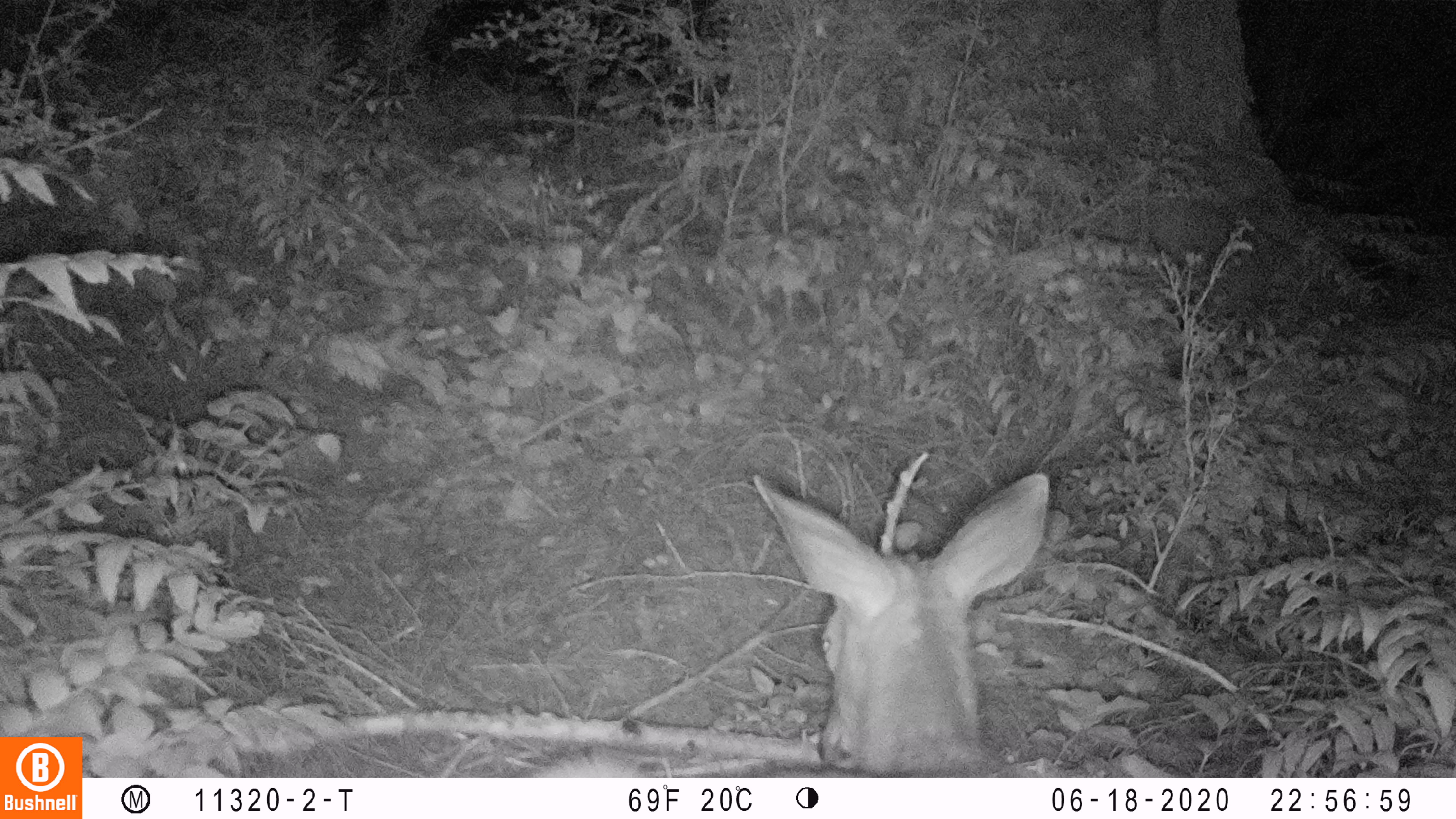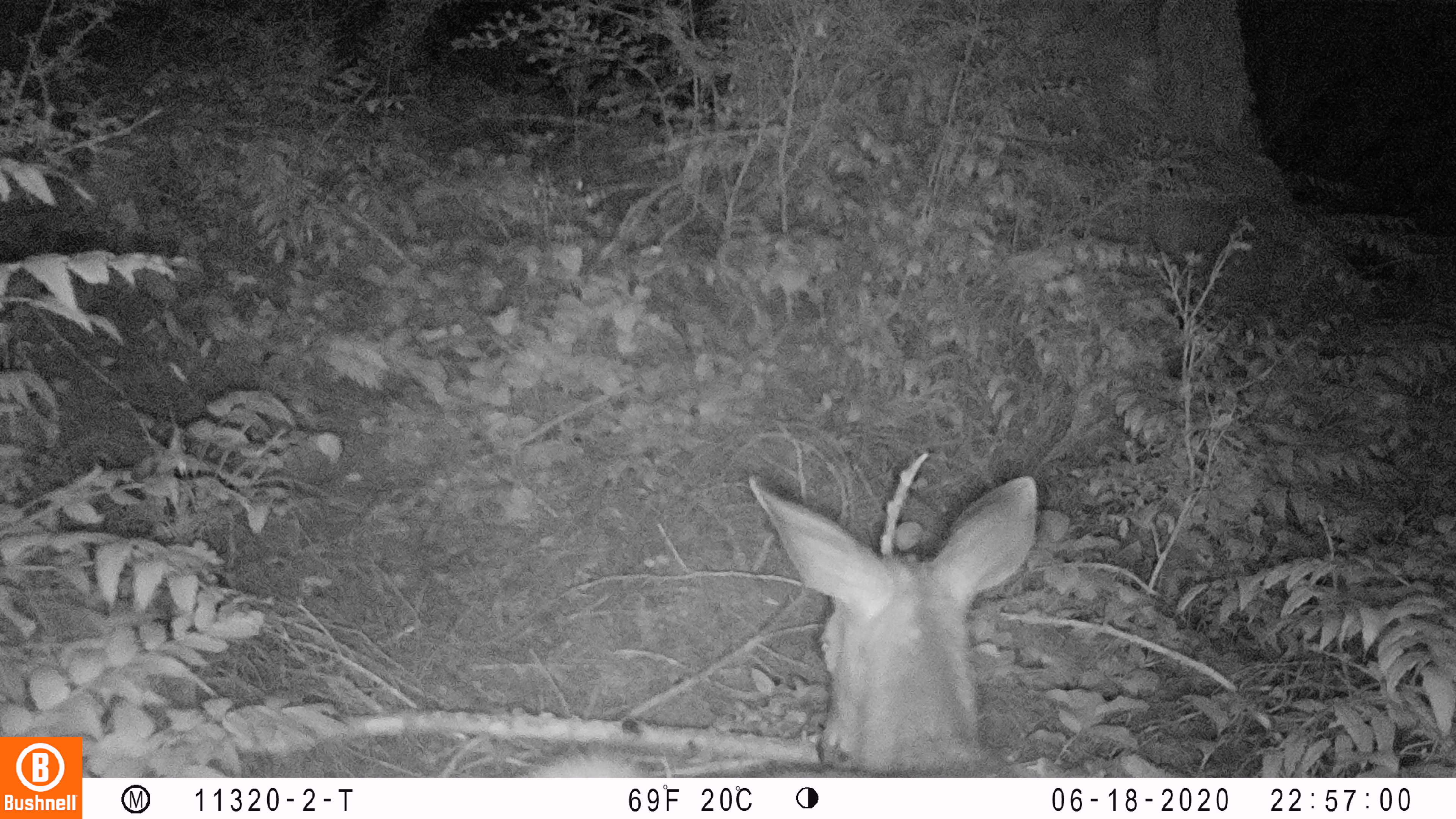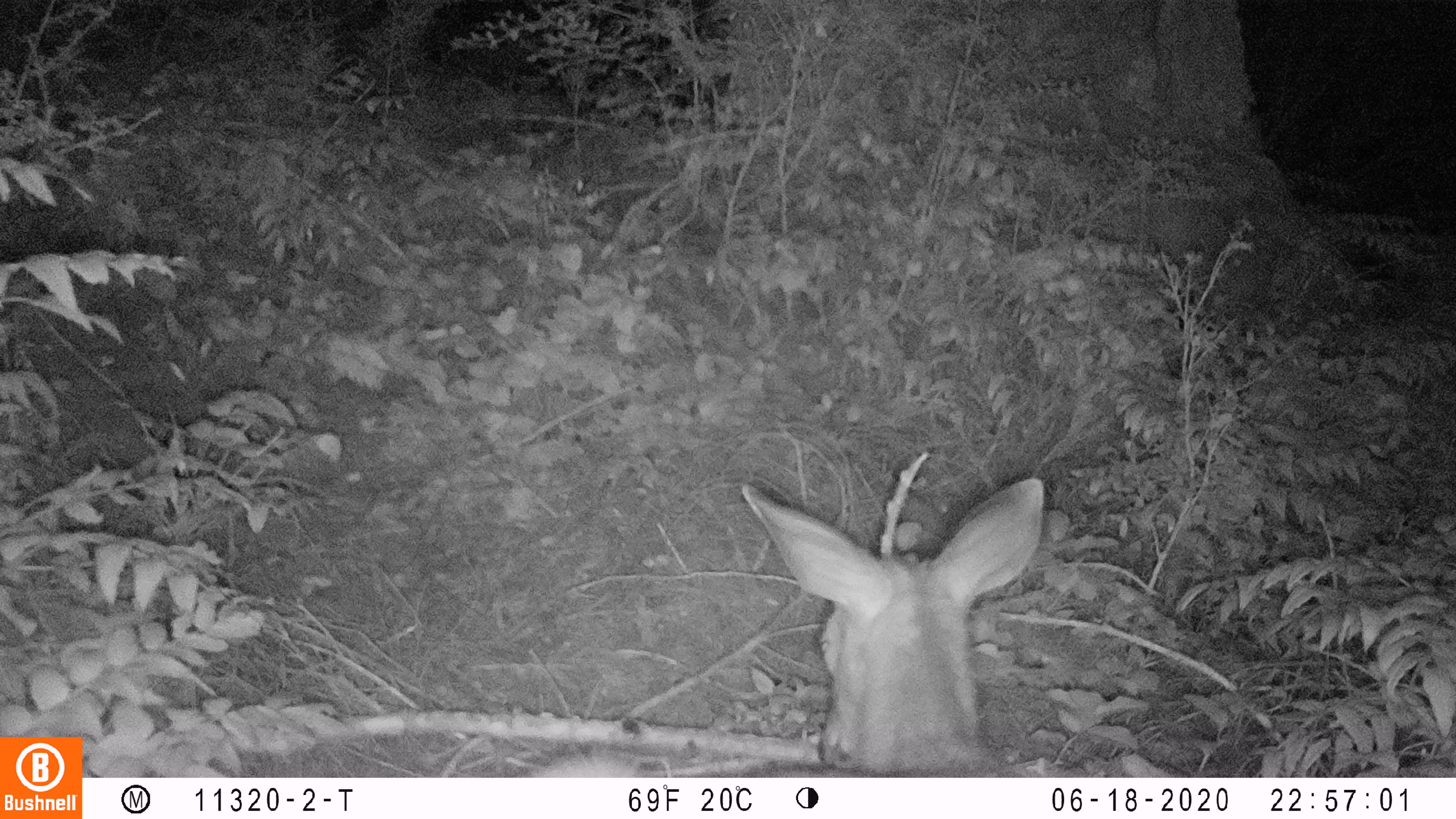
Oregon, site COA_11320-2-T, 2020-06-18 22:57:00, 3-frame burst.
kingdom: Animalia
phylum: Chordata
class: Mammalia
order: Artiodactyla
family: Cervidae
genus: Odocoileus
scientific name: Odocoileus hemionus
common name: black-tailed deer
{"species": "black-tailed deer (Odocoileus hemionus)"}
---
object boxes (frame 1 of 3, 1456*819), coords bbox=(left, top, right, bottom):
black-tailed deer: bbox=(548, 456, 1056, 772)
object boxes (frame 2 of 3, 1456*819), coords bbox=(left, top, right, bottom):
black-tailed deer: bbox=(539, 454, 1047, 774)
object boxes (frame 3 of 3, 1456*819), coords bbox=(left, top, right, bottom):
black-tailed deer: bbox=(537, 463, 1054, 774)